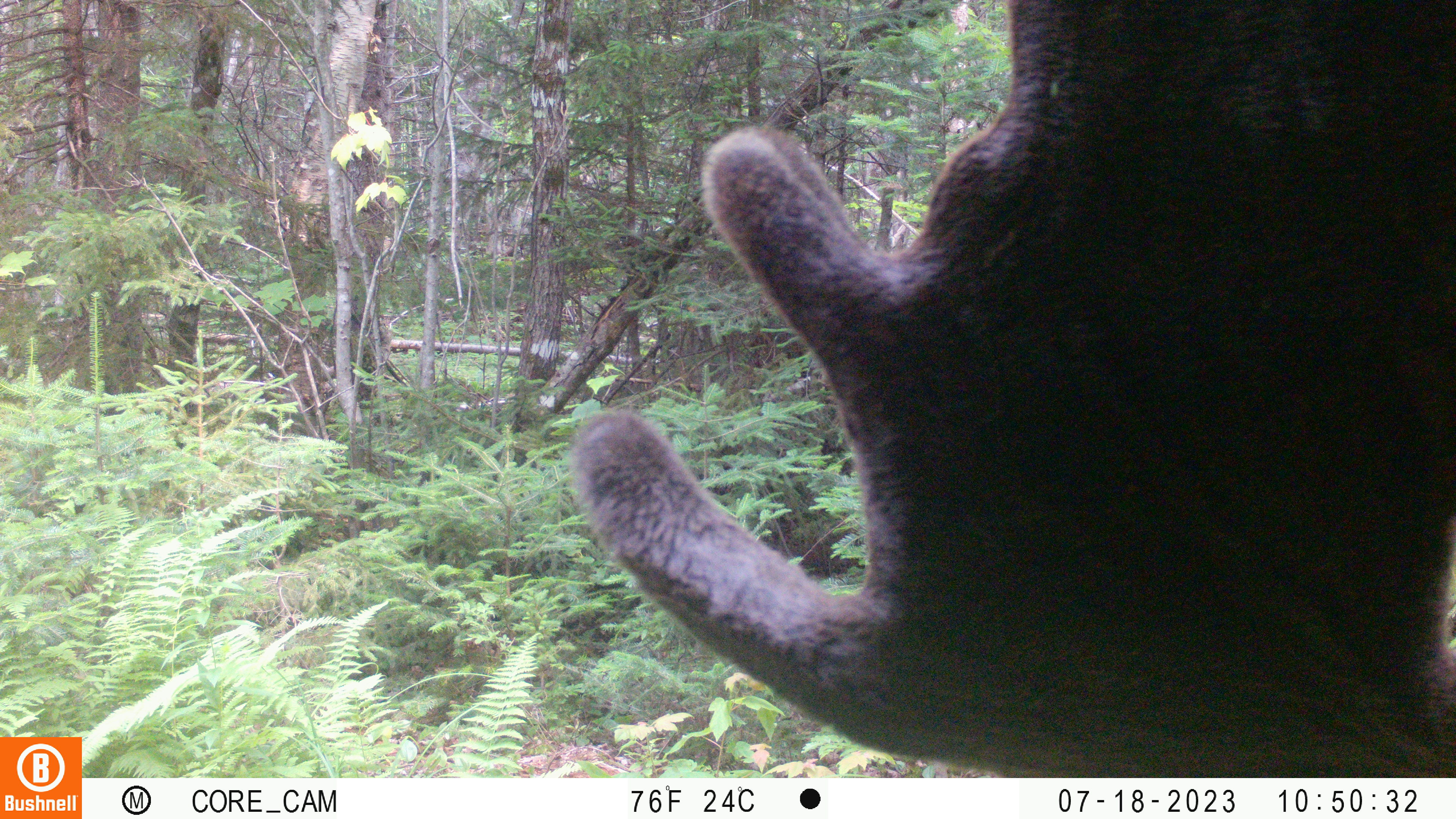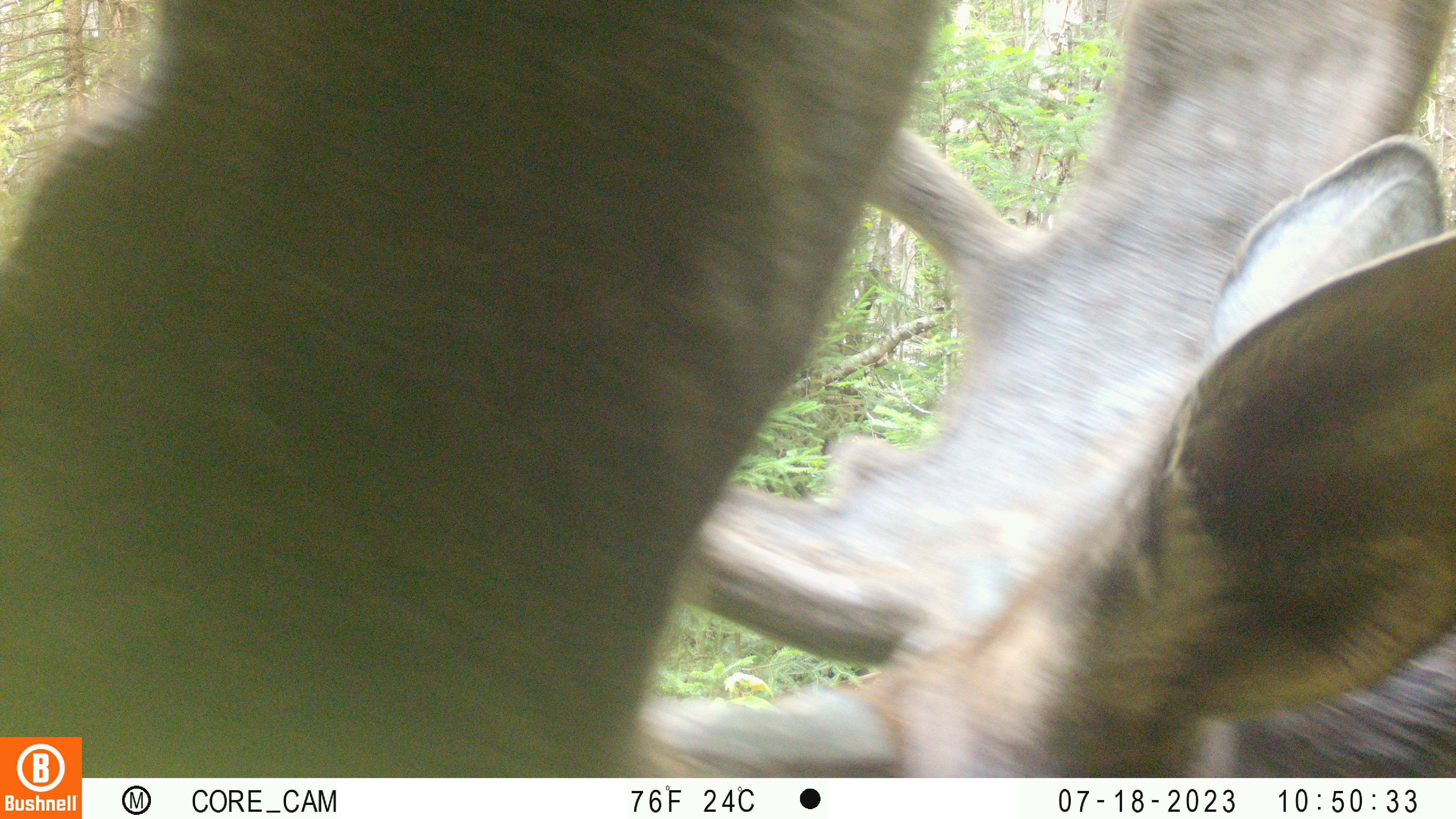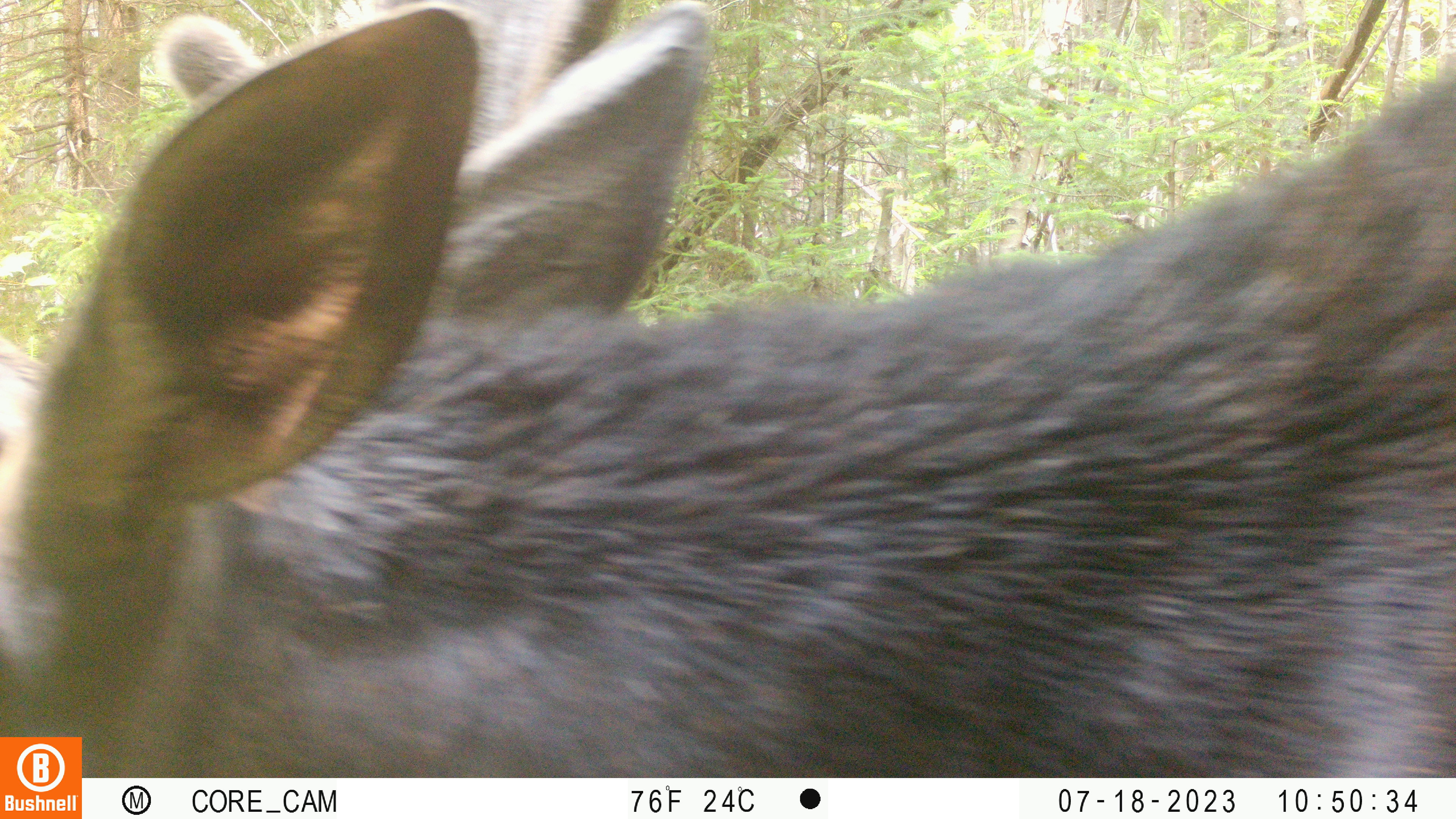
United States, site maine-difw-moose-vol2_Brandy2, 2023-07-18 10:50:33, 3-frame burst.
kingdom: Animalia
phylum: Chordata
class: Mammalia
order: Artiodactyla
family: Cervidae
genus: Alces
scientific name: Alces alces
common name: moose